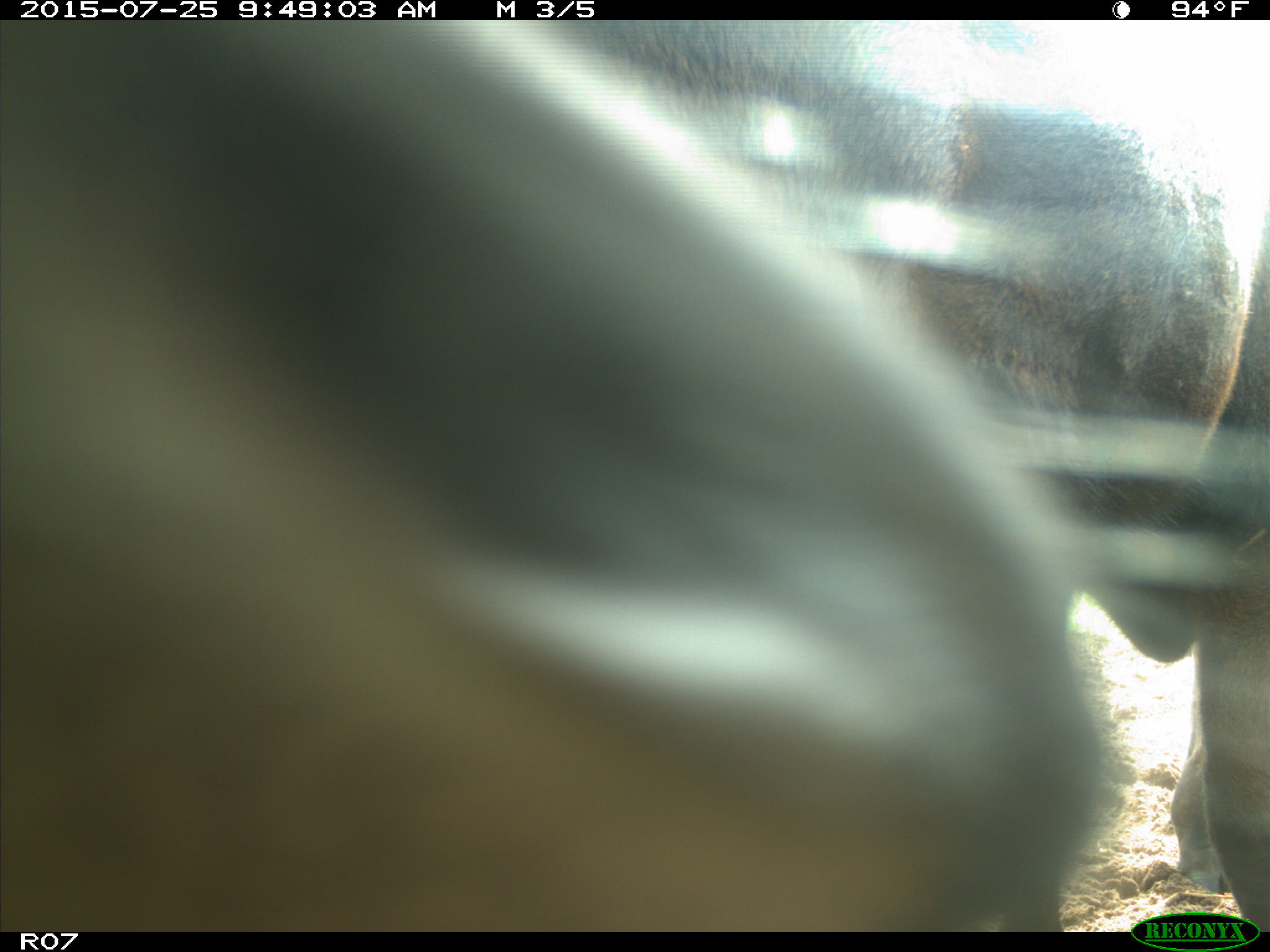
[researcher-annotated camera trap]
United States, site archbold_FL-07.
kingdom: Animalia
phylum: Chordata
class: Mammalia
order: Artiodactyla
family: Bovidae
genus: Bos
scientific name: Bos taurus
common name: domestic cow